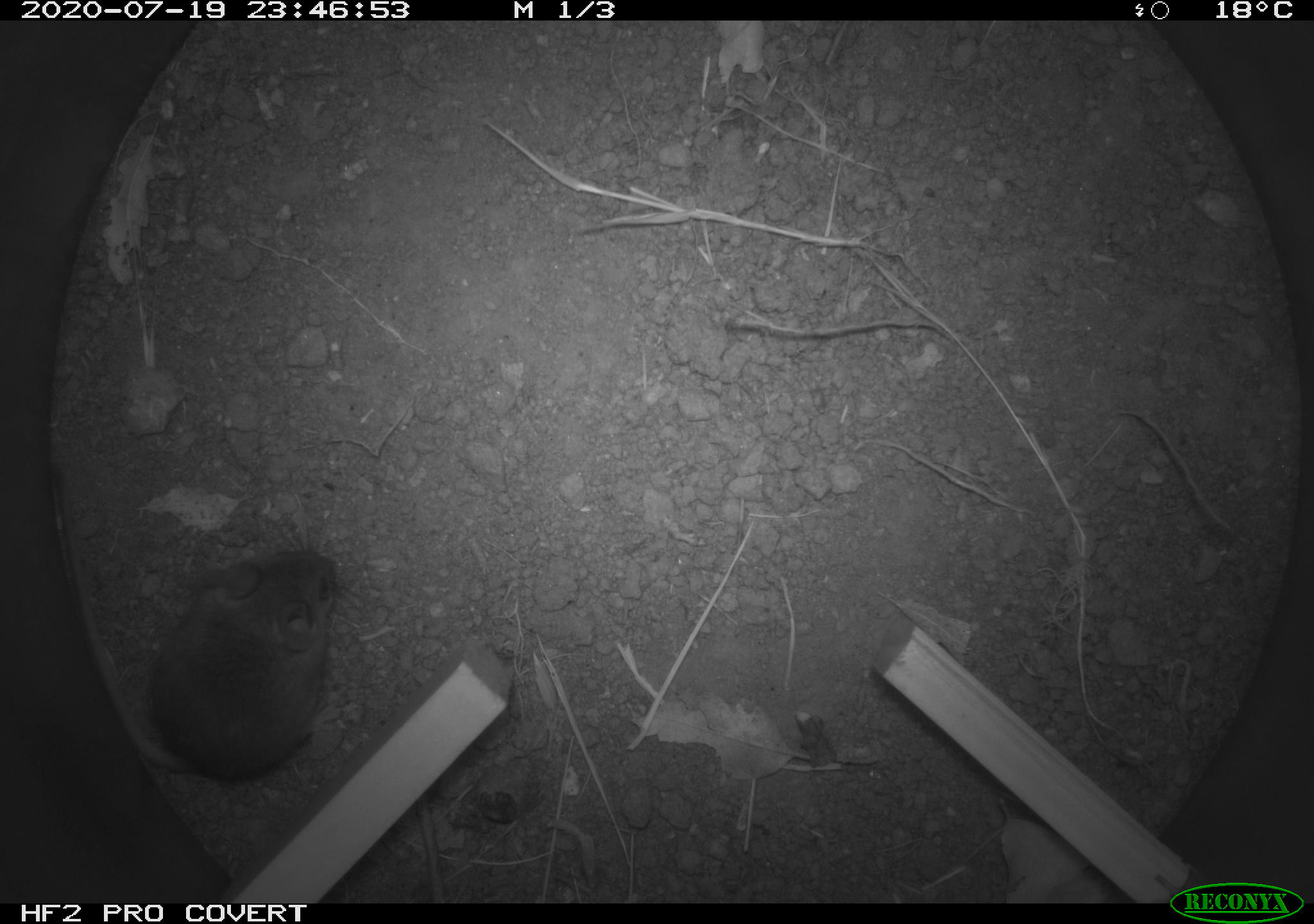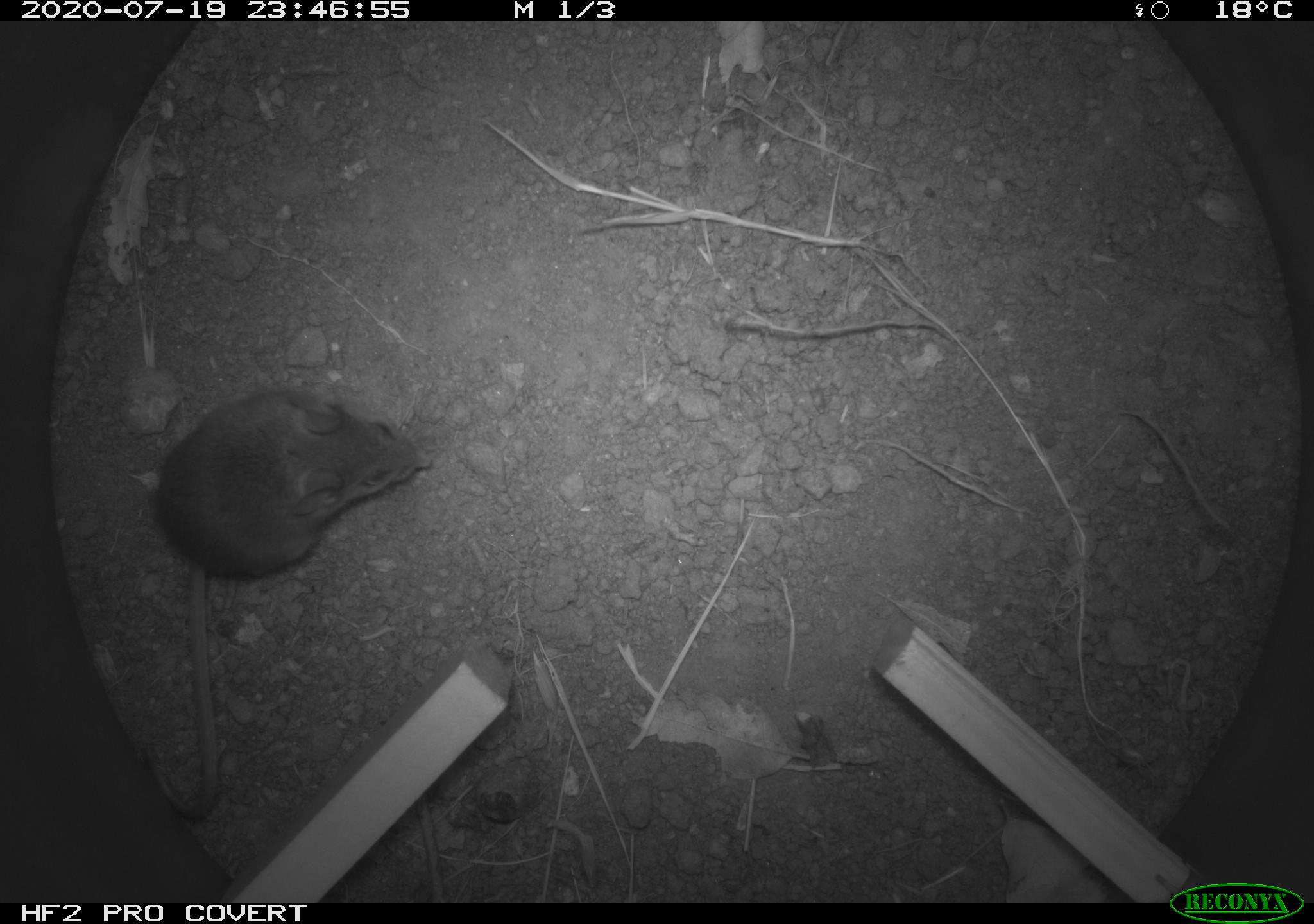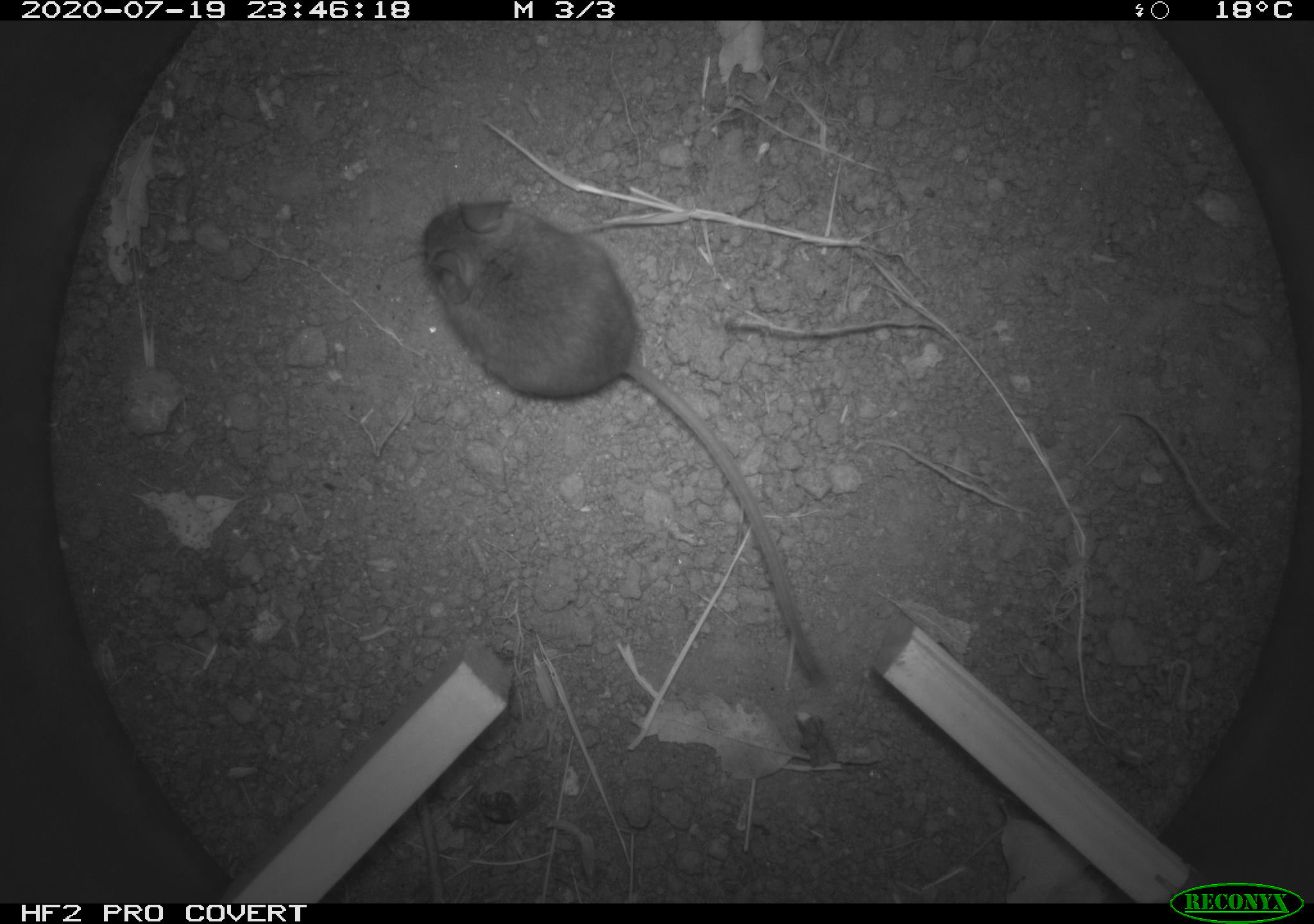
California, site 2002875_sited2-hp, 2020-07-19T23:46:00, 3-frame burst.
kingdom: Animalia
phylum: Chordata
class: Mammalia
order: Rodentia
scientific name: Rodentia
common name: rodent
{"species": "rodent (Rodentia)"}